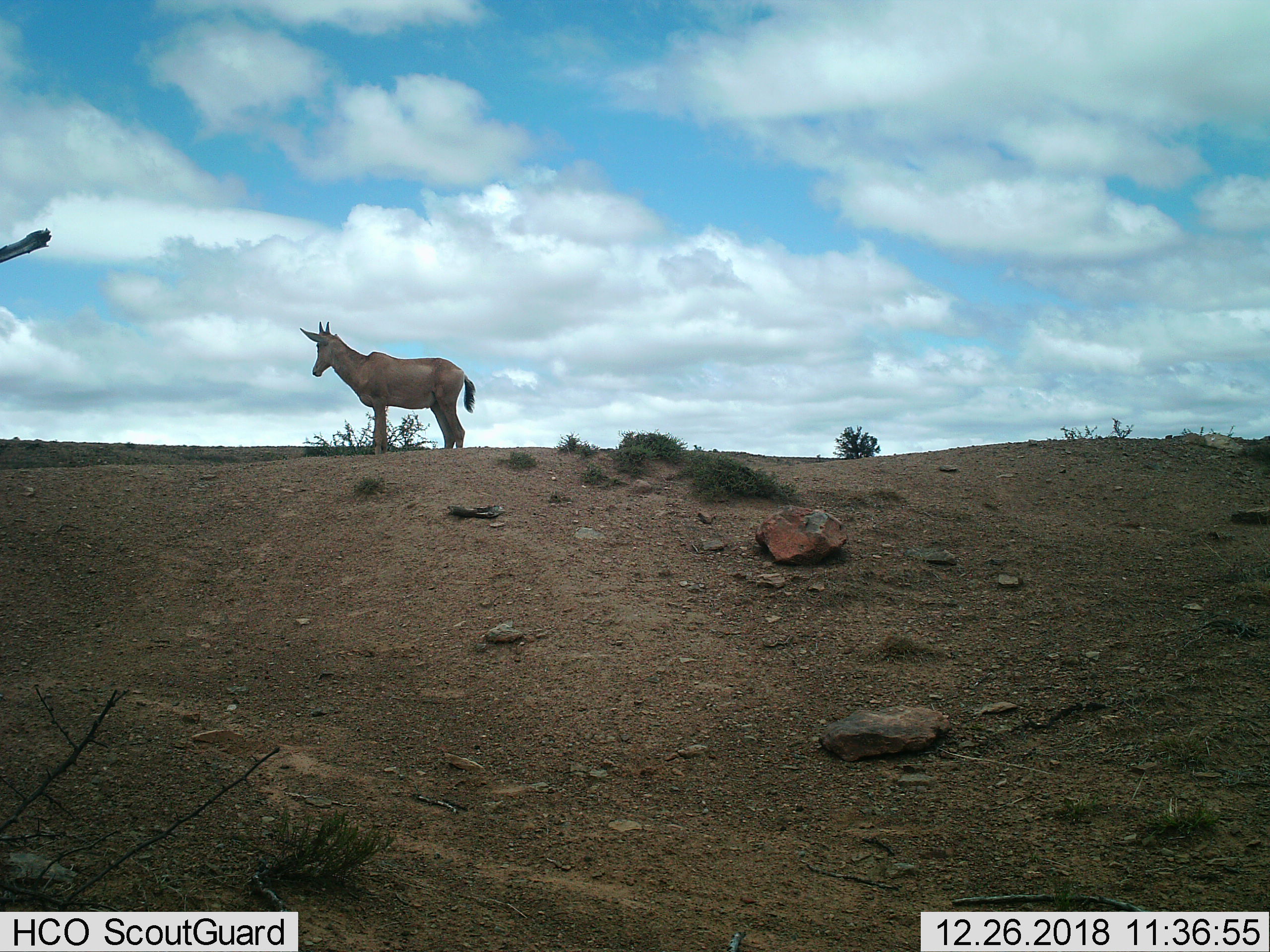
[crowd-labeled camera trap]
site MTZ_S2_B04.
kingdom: Animalia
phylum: Chordata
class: Mammalia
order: Artiodactyla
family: Bovidae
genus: Alcelaphus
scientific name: Alcelaphus buselaphus caama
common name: red hartebeest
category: hartebeestred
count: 1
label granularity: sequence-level